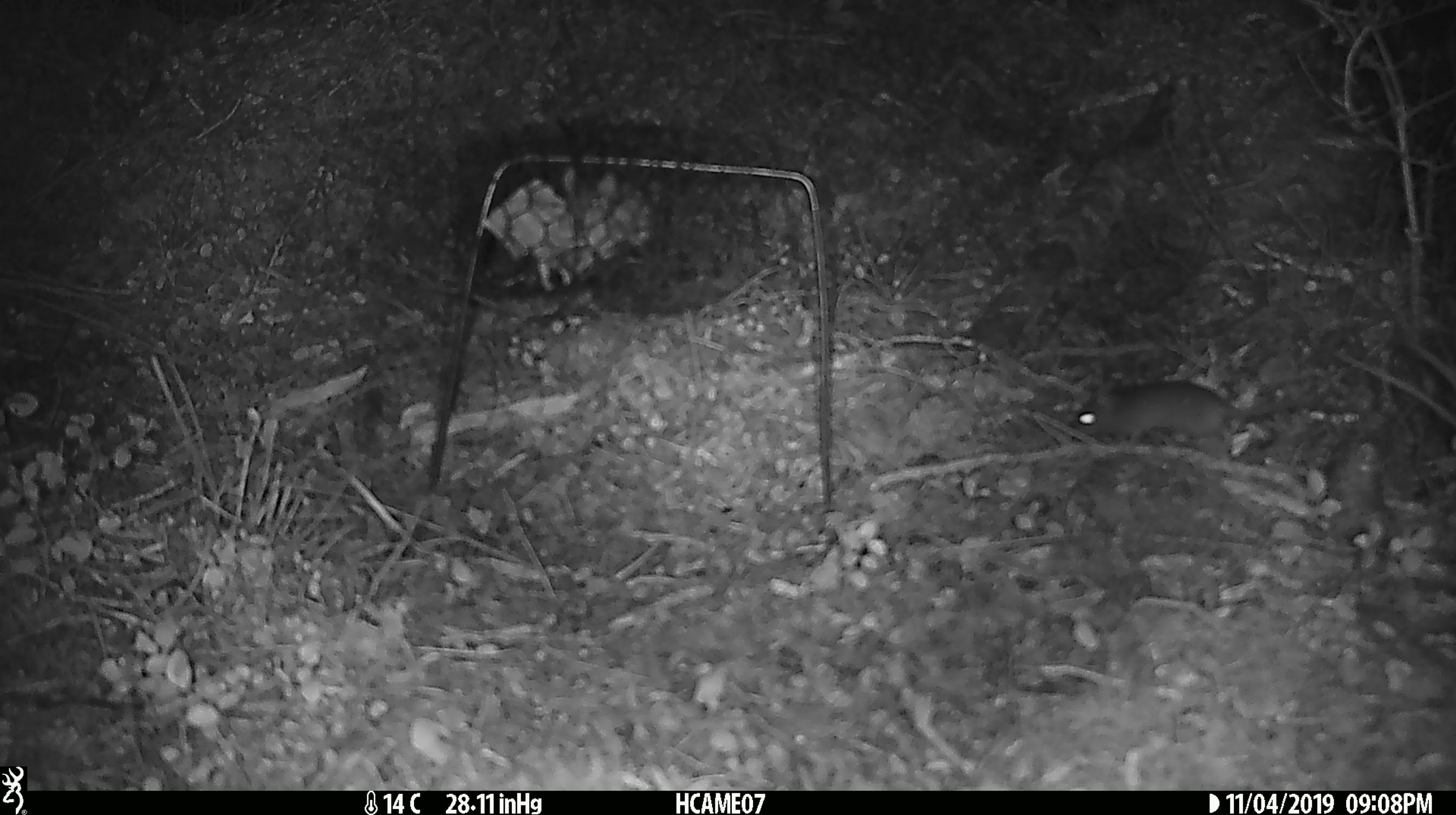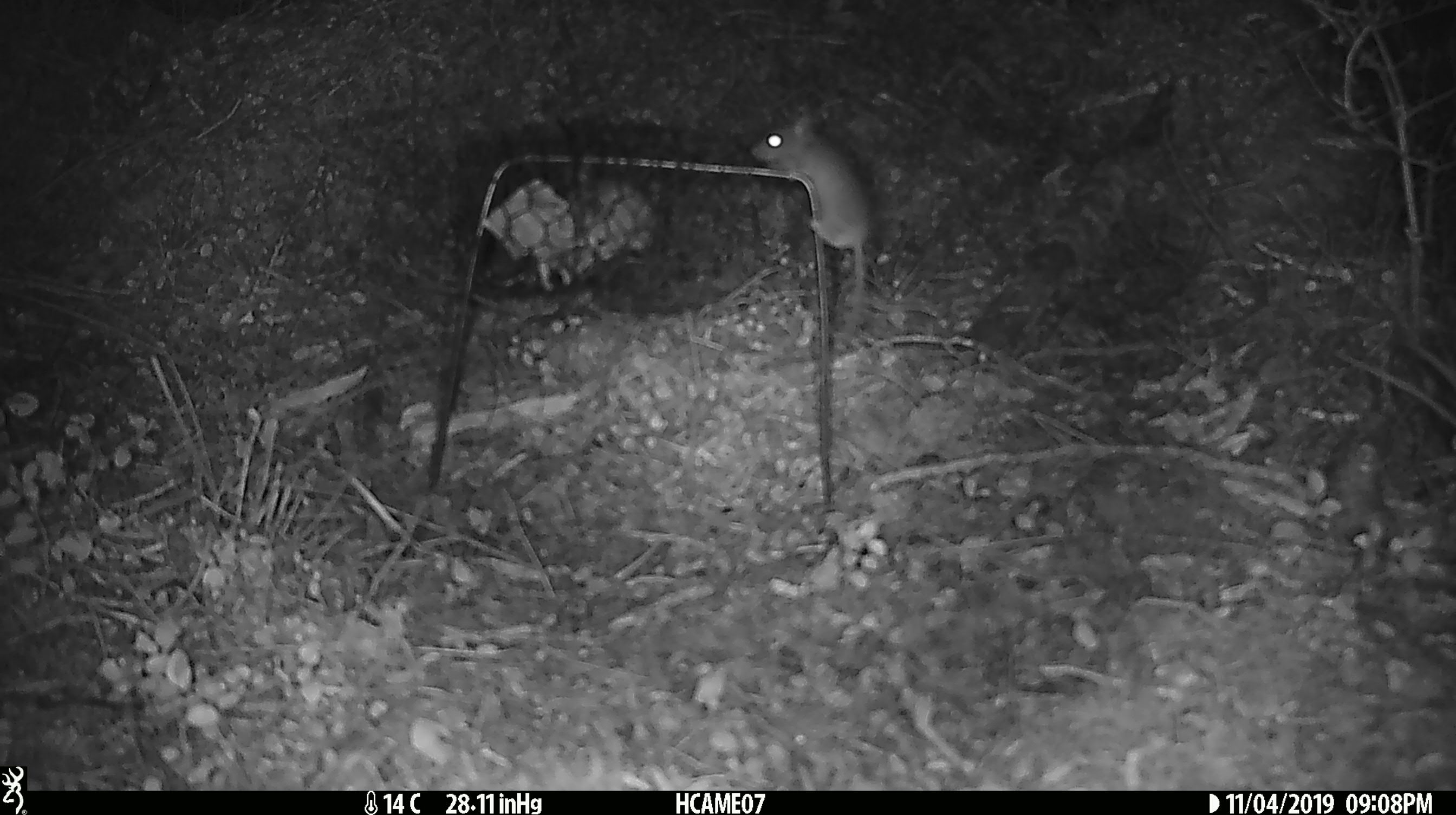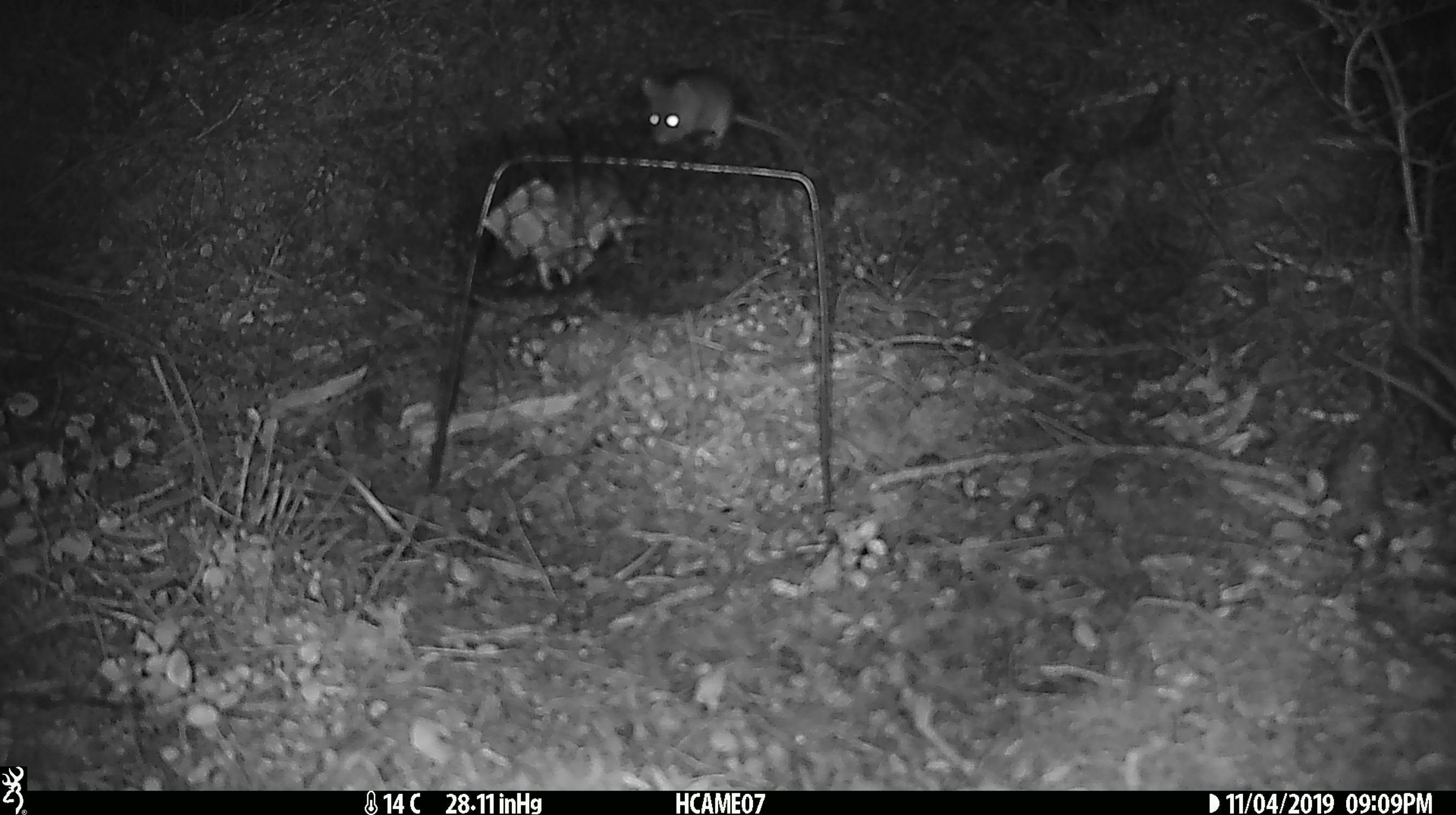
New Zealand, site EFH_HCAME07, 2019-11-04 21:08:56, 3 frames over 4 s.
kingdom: Animalia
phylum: Chordata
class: Mammalia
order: Rodentia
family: Muridae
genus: Mus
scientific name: Mus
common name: mouse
Mouse (Mus).